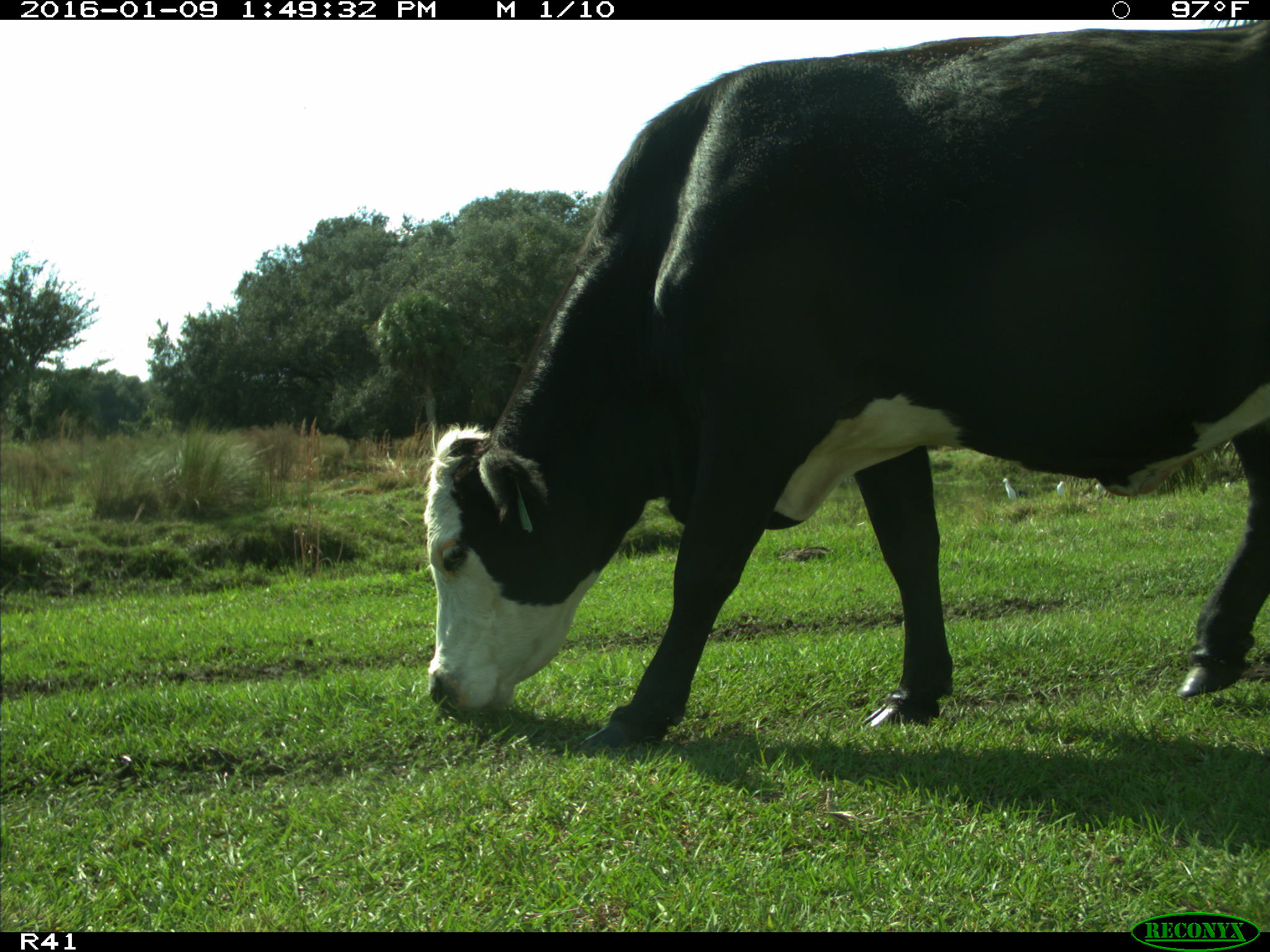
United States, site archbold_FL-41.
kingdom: Animalia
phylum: Chordata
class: Mammalia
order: Artiodactyla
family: Bovidae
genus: Bos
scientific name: Bos taurus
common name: domestic cow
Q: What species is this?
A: Bos taurus (domestic cow).